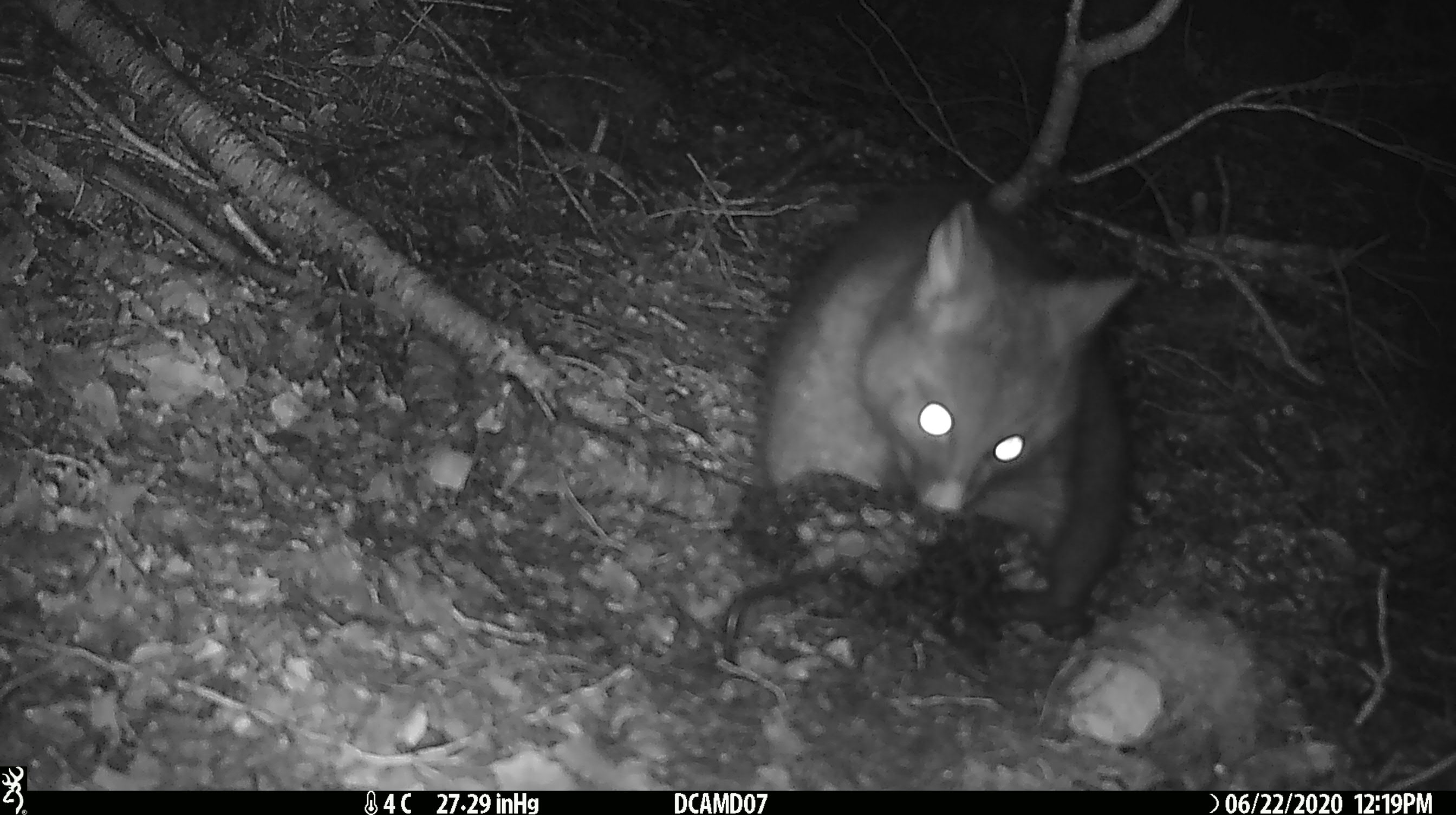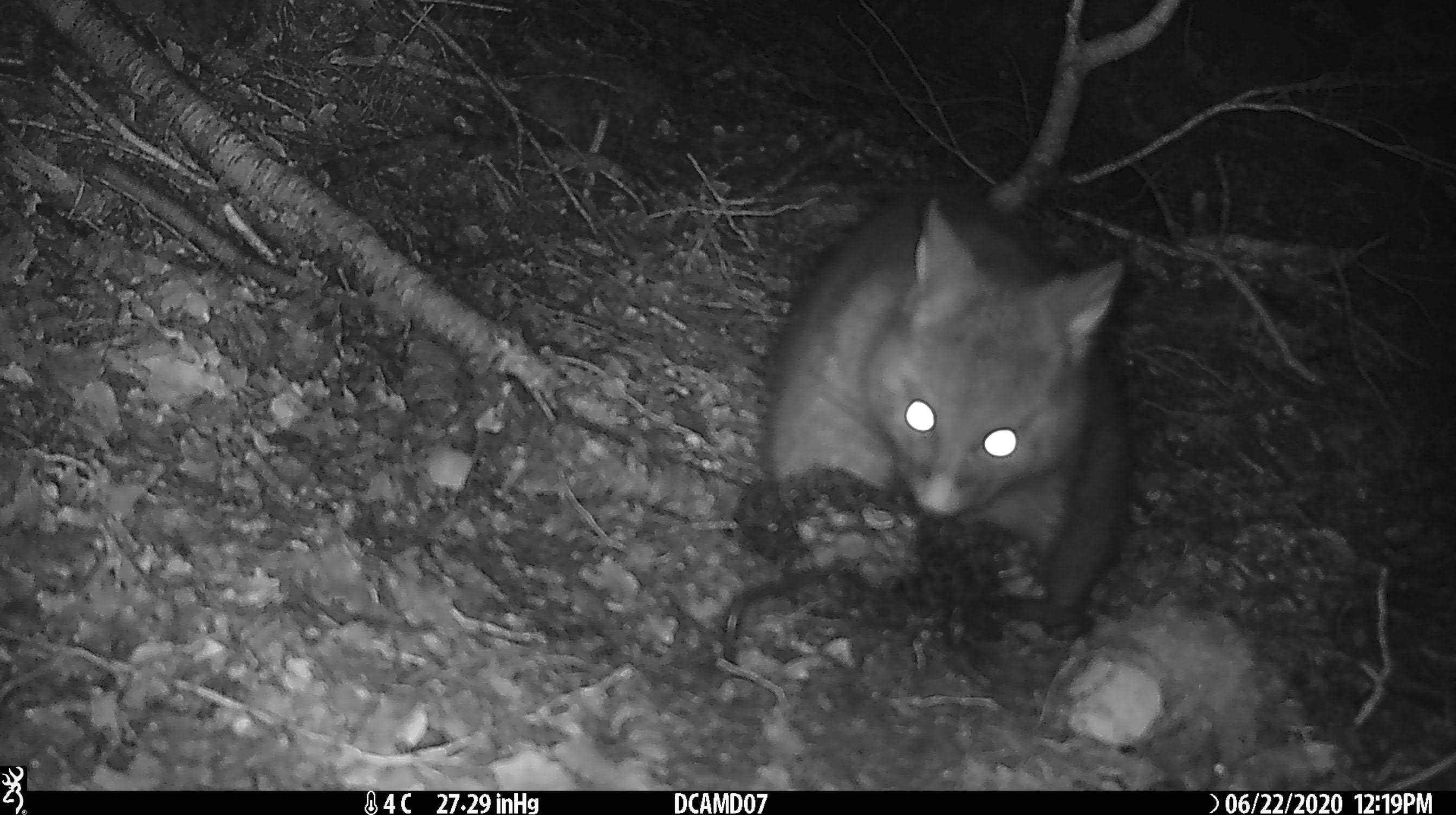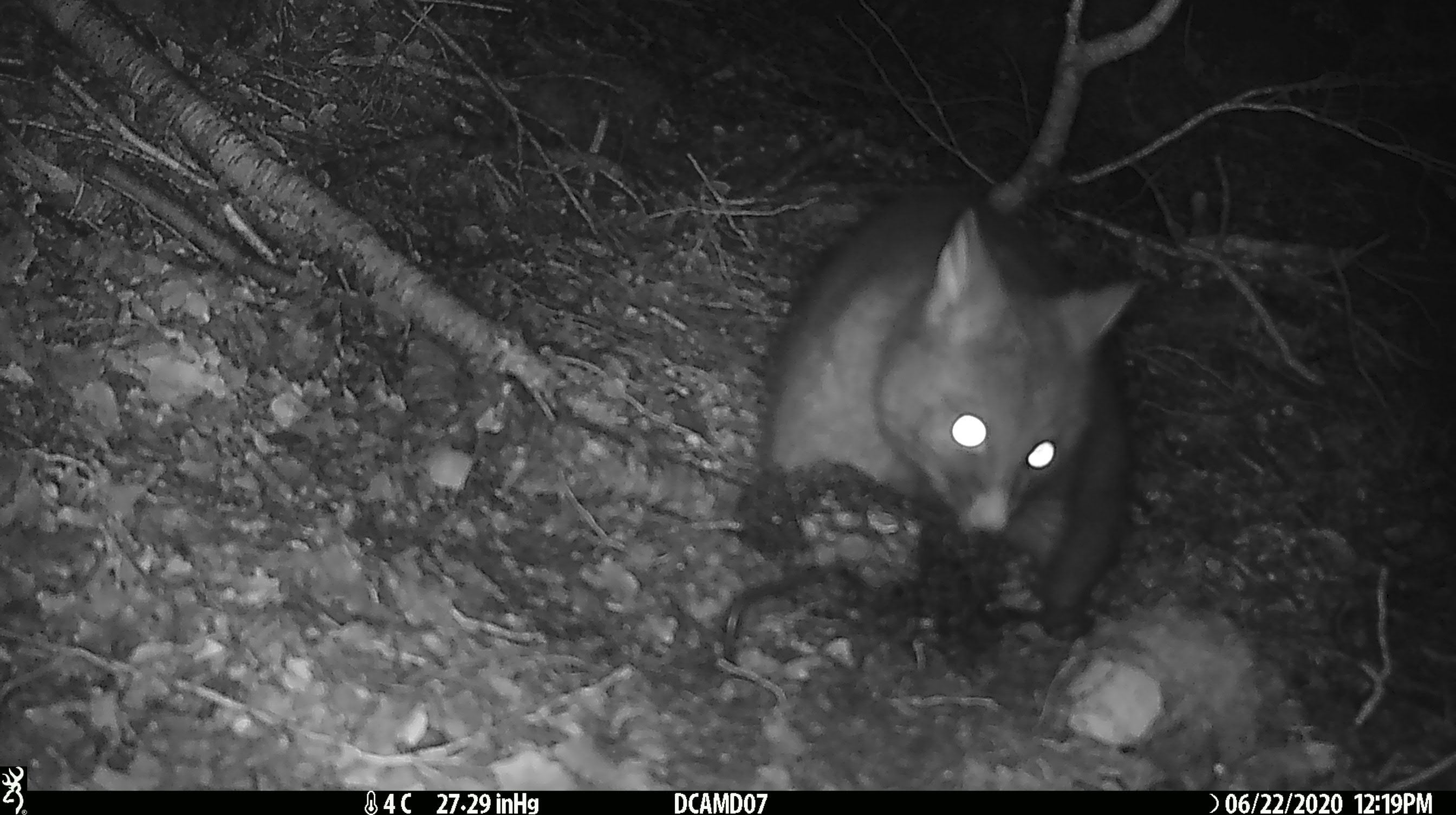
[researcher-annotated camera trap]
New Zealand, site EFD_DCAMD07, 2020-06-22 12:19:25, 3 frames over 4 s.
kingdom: Animalia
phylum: Chordata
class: Mammalia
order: Diprotodontia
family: Phalangeridae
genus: Trichosurus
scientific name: Trichosurus vulpecula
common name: common brushtail possum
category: possum